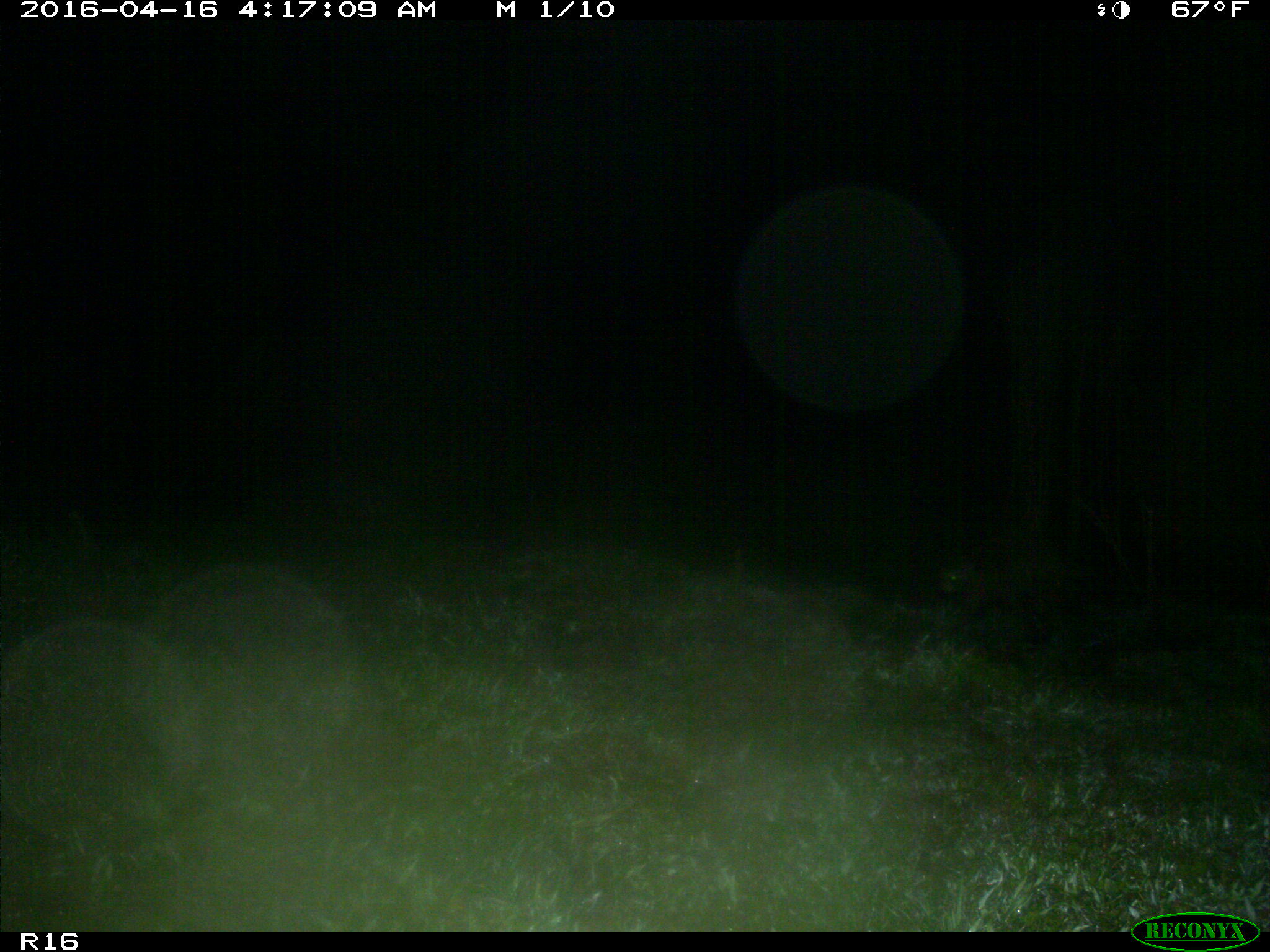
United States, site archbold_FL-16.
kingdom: Animalia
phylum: Chordata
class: Mammalia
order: Carnivora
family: Procyonidae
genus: Procyon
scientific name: Procyon lotor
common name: common raccoon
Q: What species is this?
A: Procyon lotor (common raccoon).